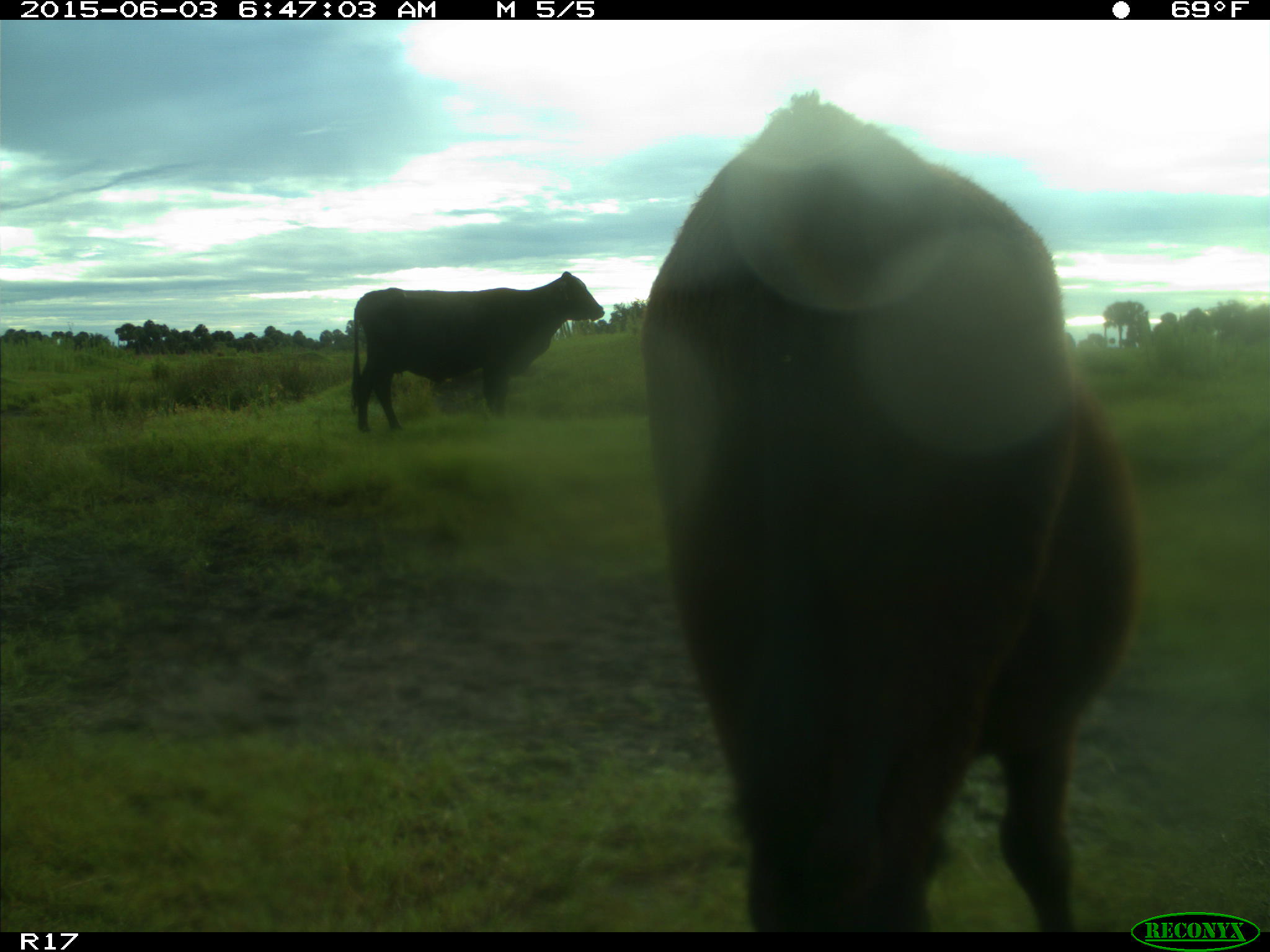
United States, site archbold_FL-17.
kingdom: Animalia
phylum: Chordata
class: Mammalia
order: Artiodactyla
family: Bovidae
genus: Bos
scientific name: Bos taurus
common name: domestic cow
Bos taurus (domestic cow).